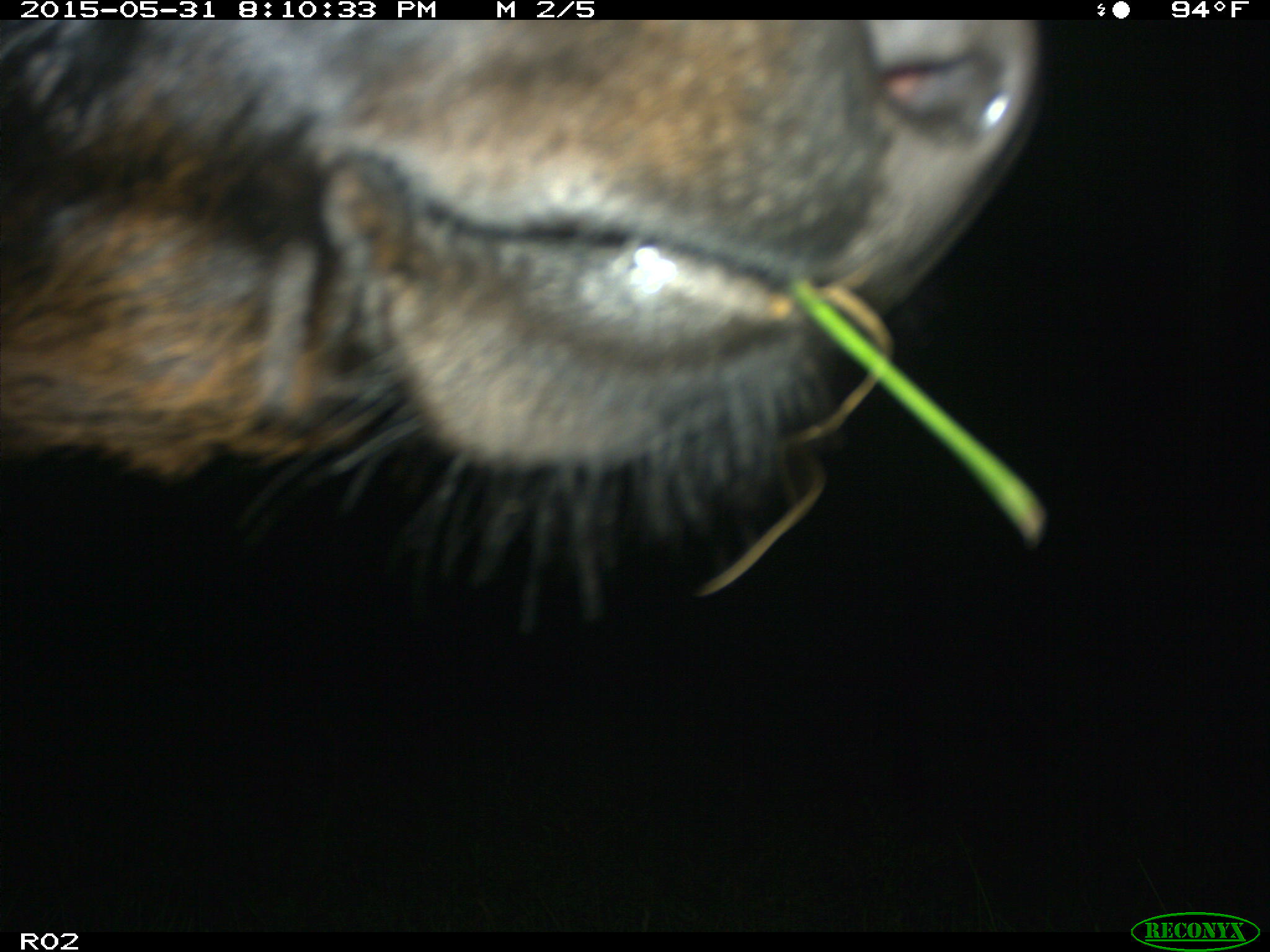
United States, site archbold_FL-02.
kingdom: Animalia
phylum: Chordata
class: Mammalia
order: Artiodactyla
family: Bovidae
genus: Bos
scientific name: Bos taurus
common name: domestic cow